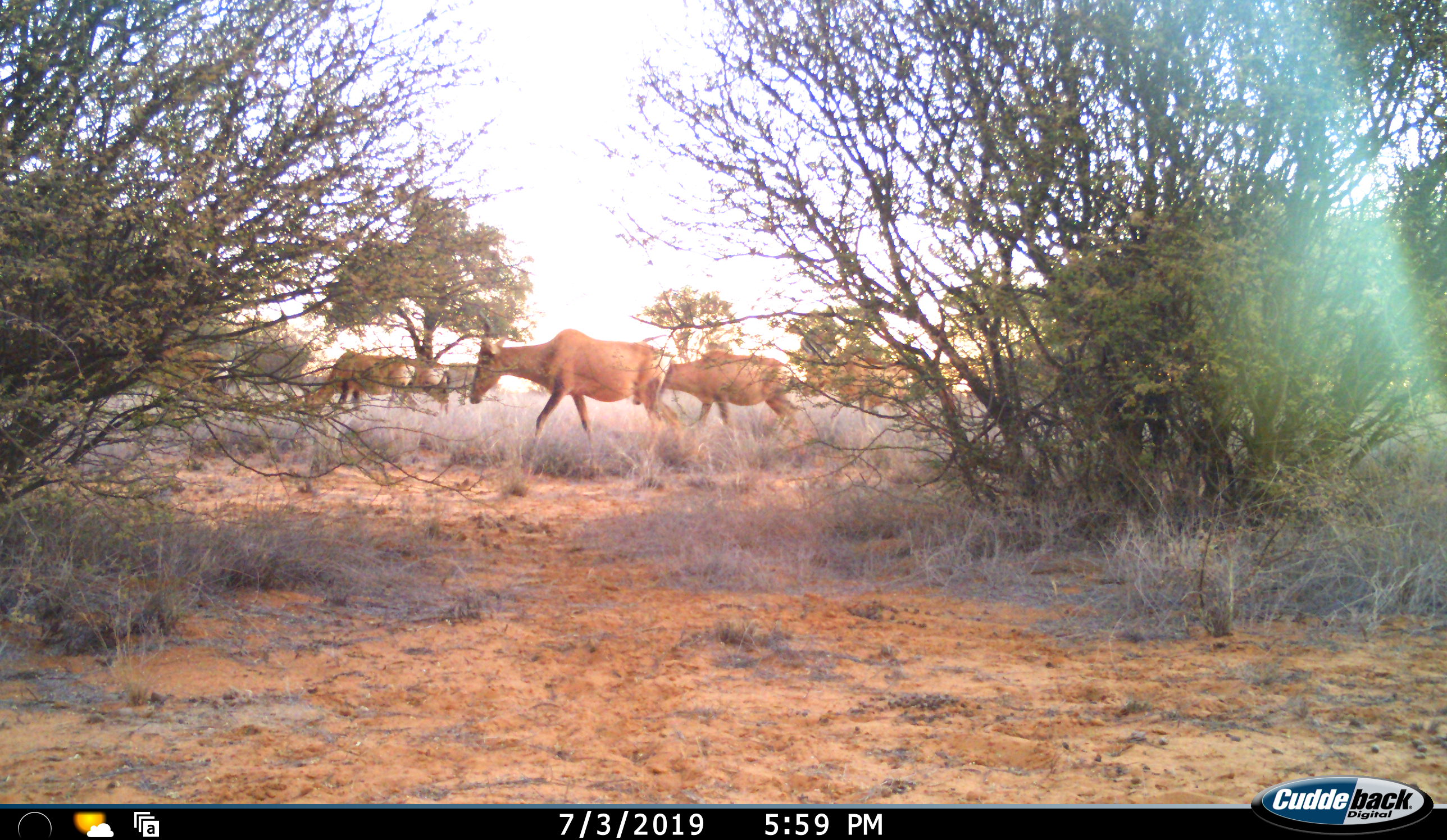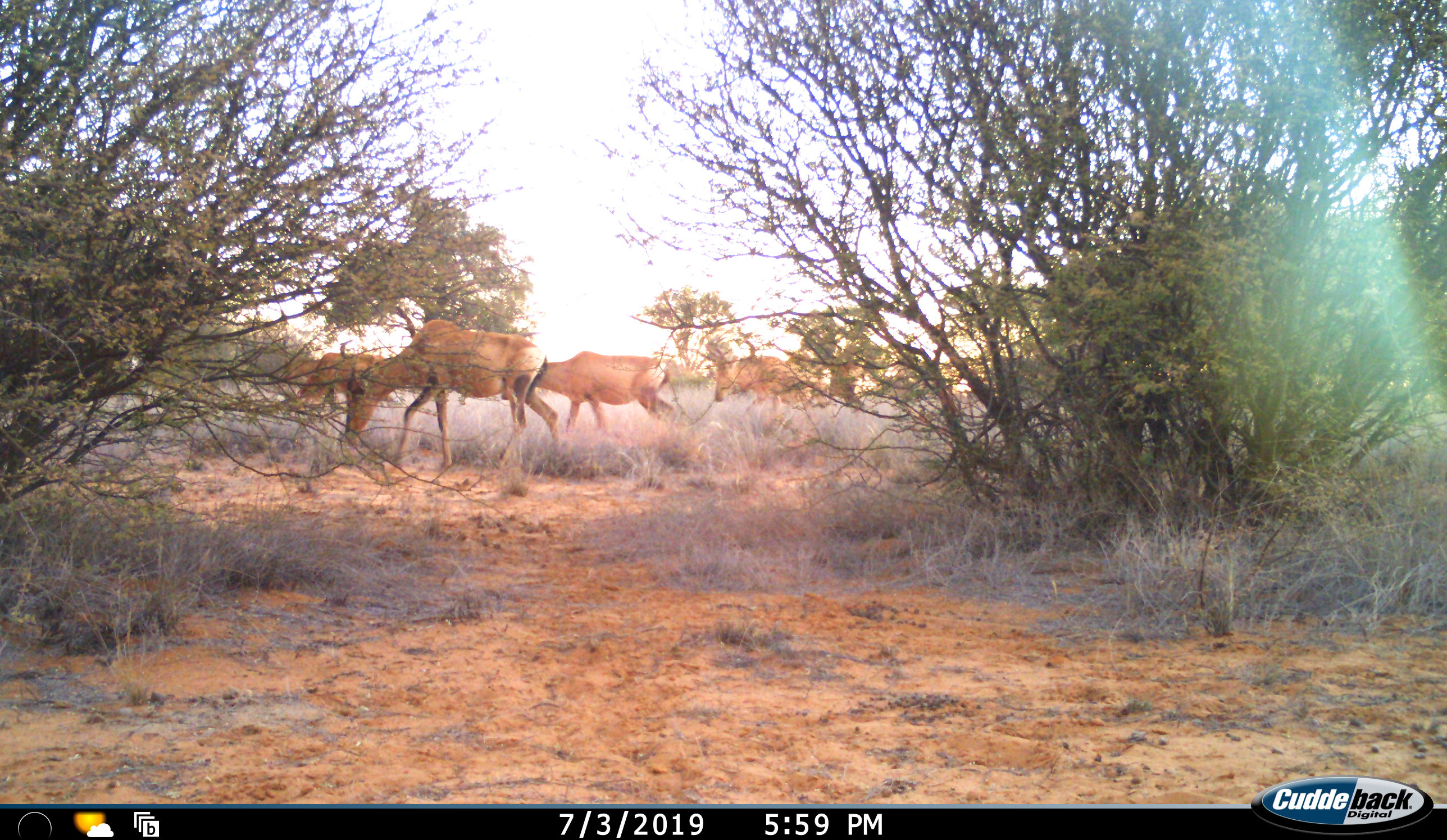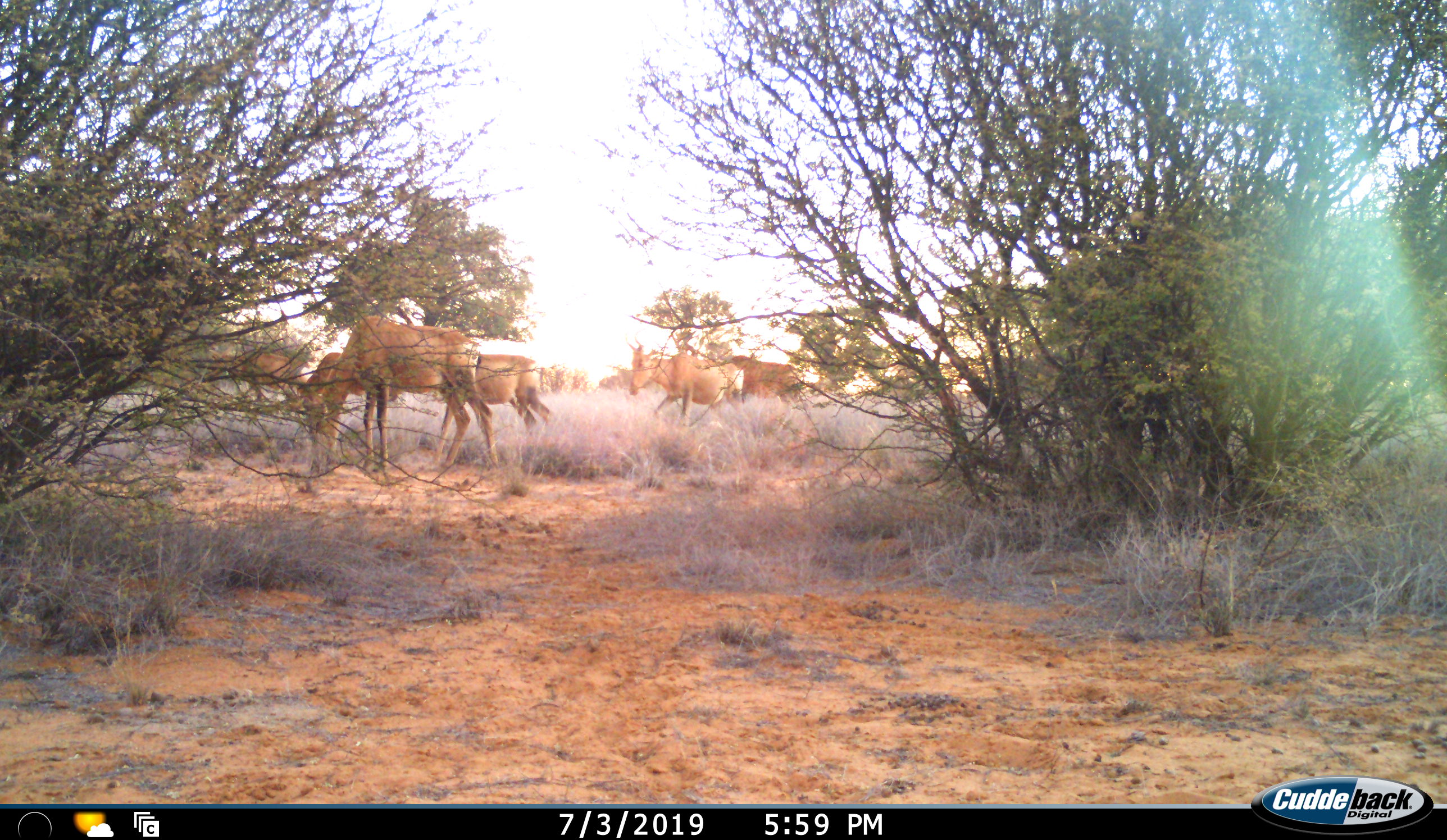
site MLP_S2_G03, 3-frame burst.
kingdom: Animalia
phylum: Chordata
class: Mammalia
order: Artiodactyla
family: Bovidae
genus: Alcelaphus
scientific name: Alcelaphus buselaphus caama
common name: red hartebeest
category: hartebeestred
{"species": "hartebeestred (red hartebeest) (Alcelaphus buselaphus caama)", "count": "7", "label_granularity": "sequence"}